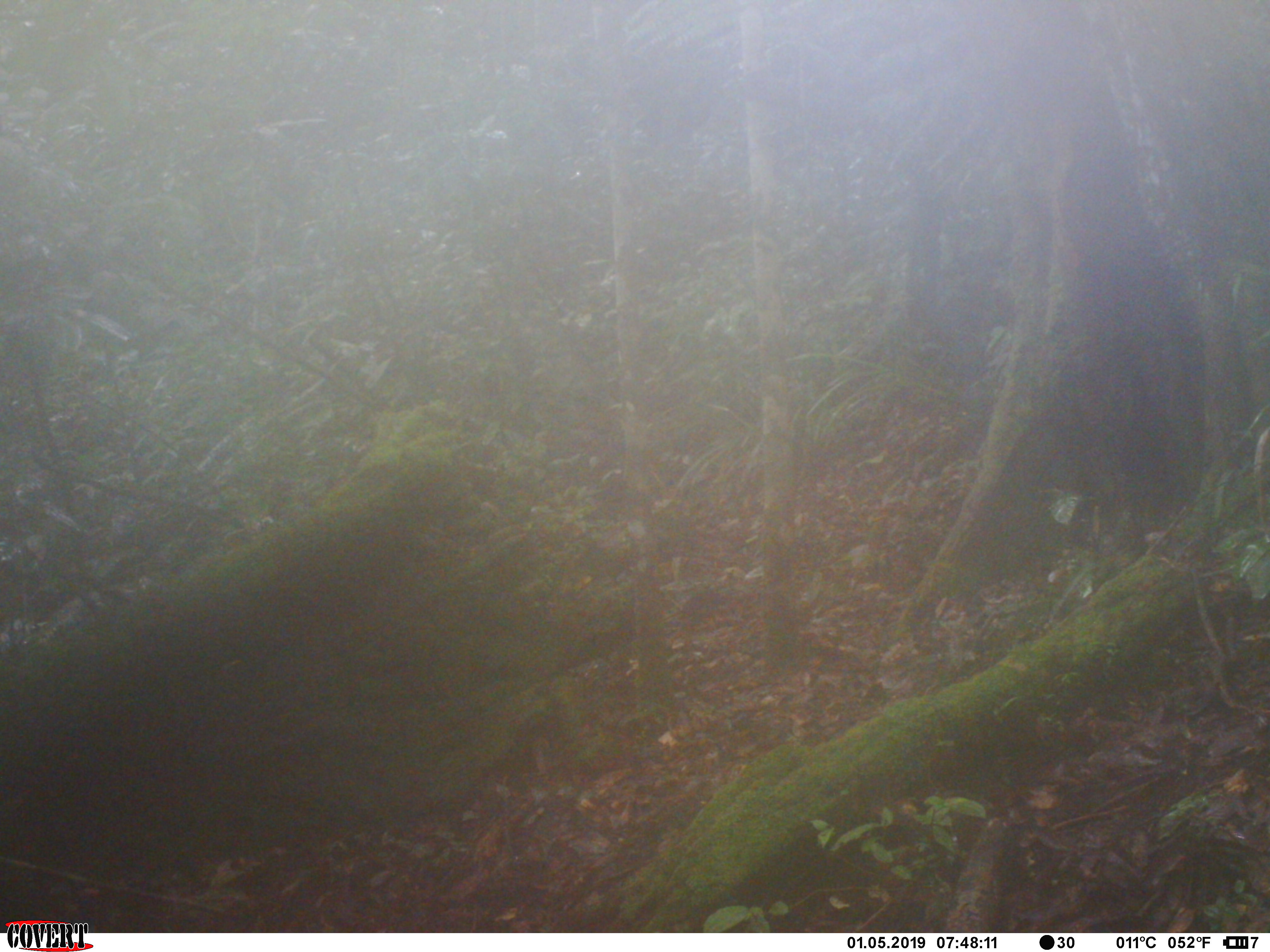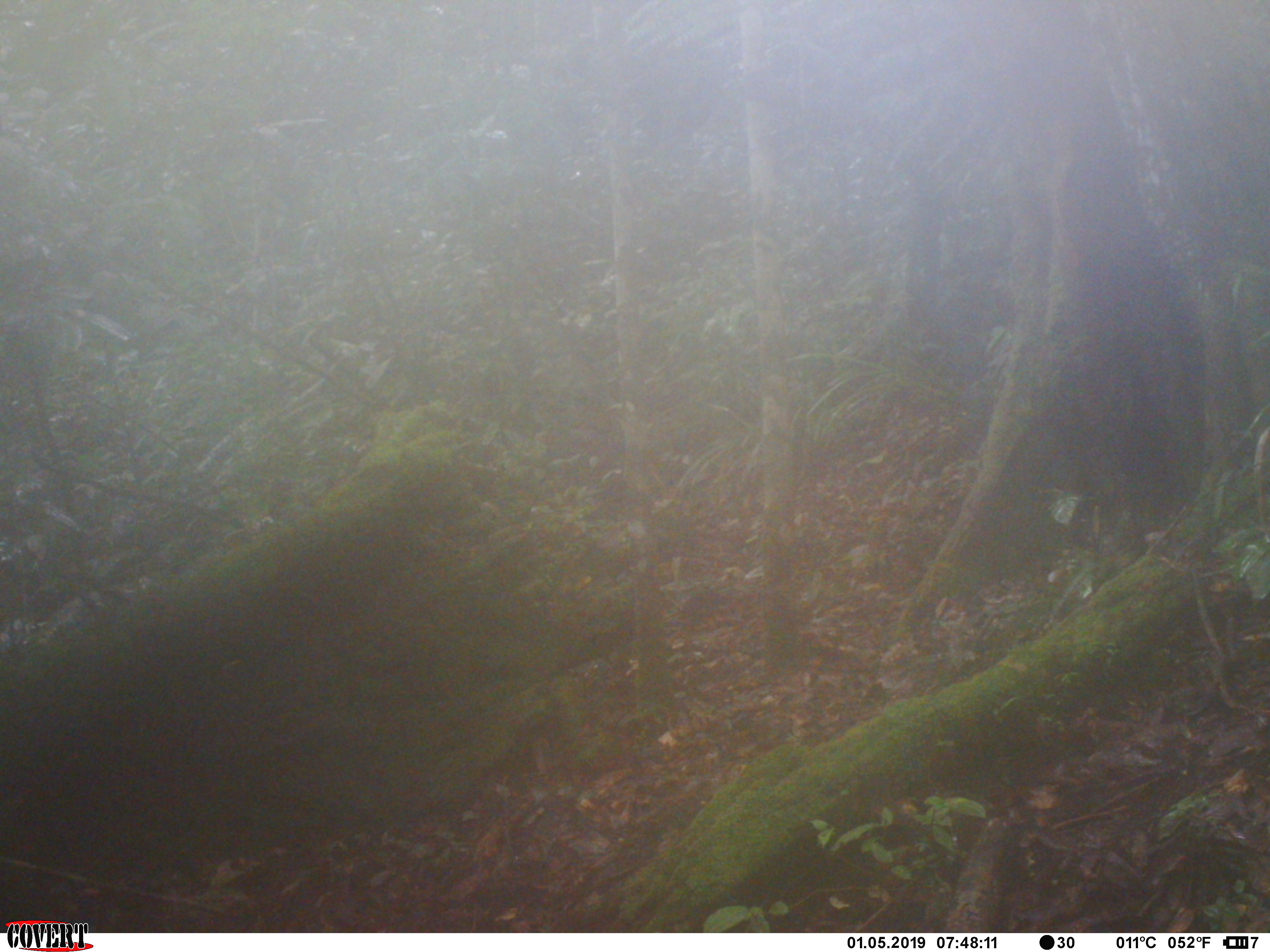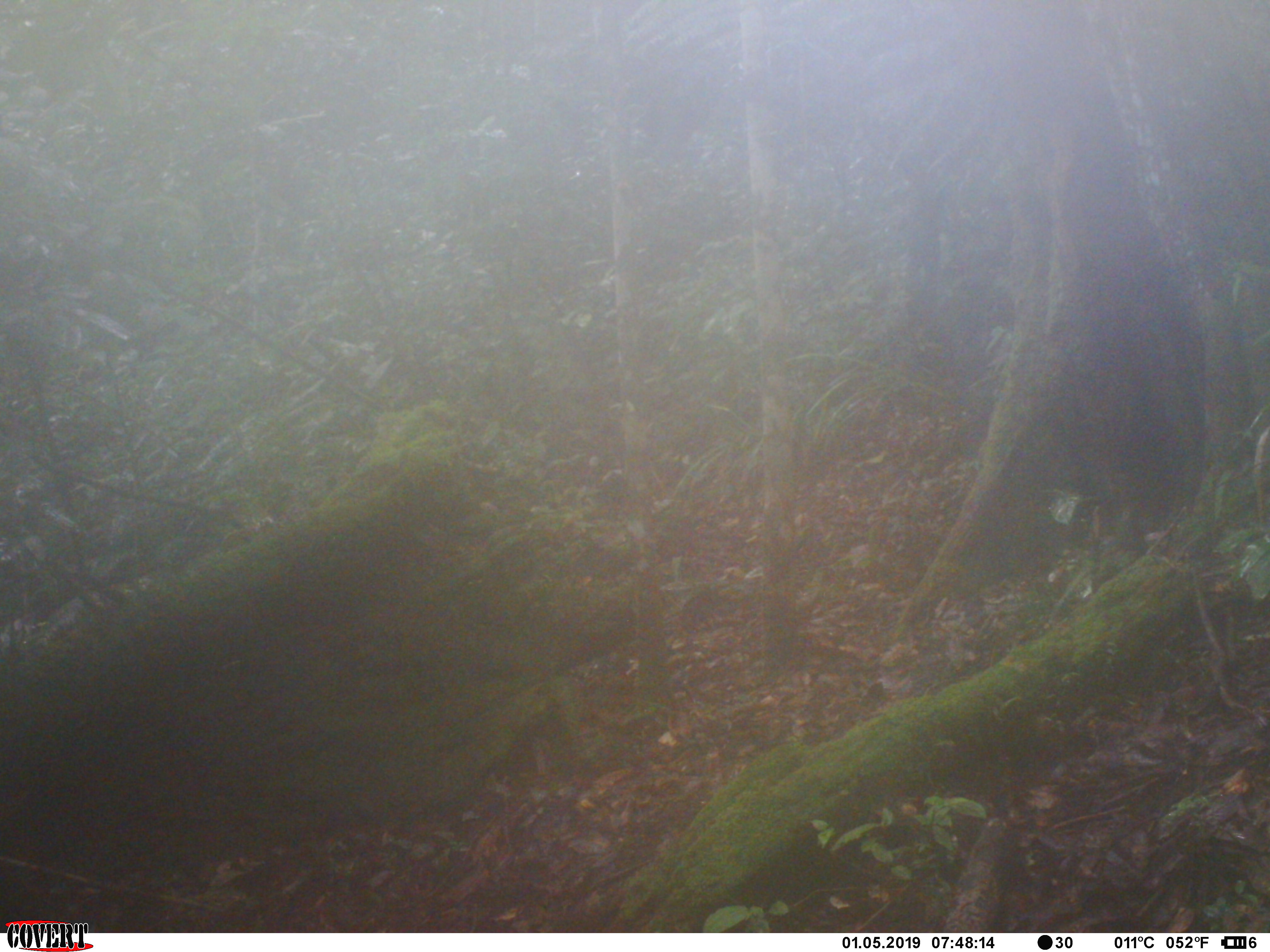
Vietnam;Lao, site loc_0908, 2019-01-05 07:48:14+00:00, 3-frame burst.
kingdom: Animalia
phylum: Chordata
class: Mammalia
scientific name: Mammalia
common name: mammal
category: unidentified small mammal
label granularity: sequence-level